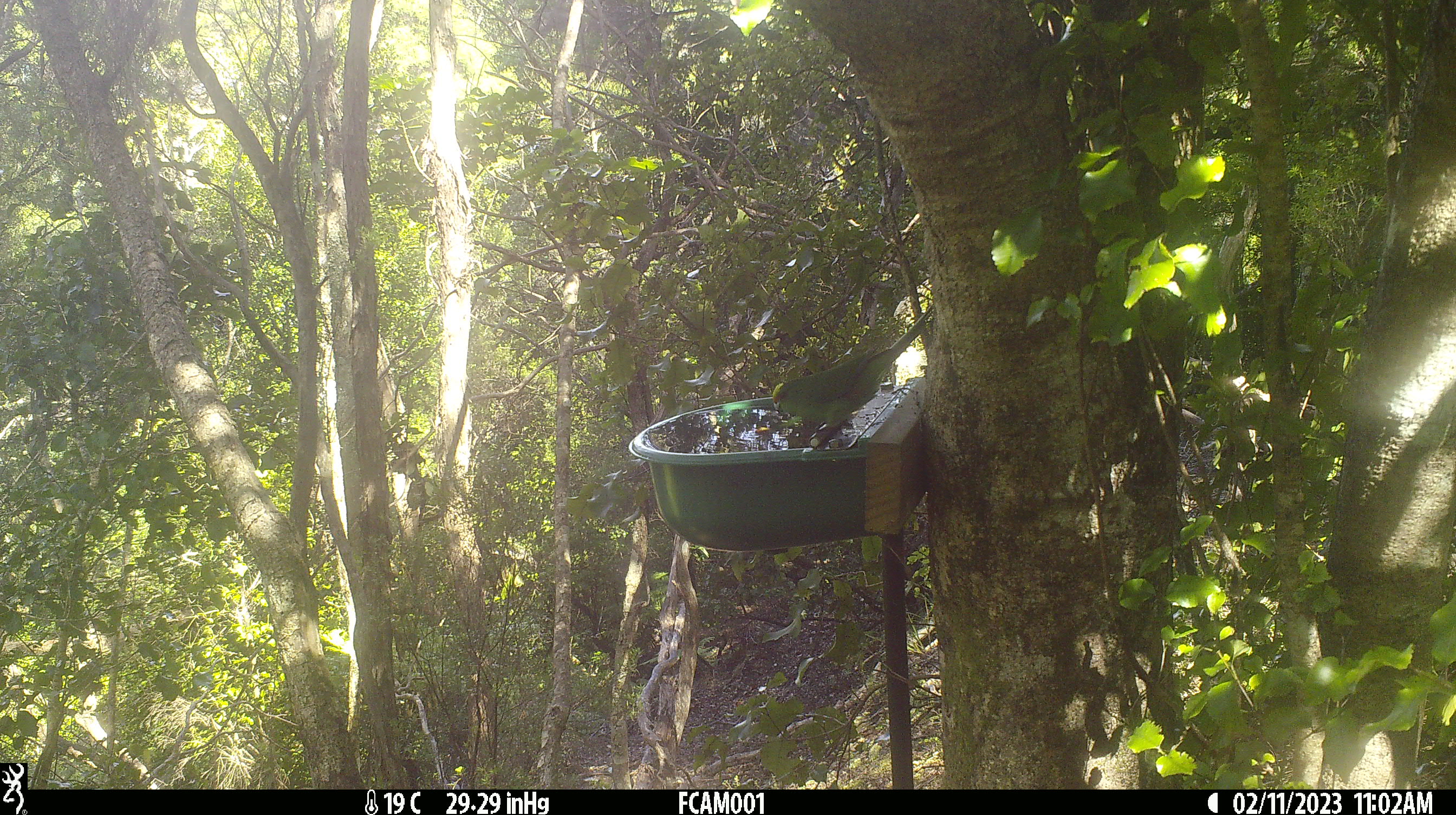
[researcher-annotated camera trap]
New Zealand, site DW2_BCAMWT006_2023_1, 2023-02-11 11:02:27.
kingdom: Animalia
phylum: Chordata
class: Aves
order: Psittaciformes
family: Psittaculidae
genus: Cyanoramphus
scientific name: Cyanoramphus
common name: parakeet